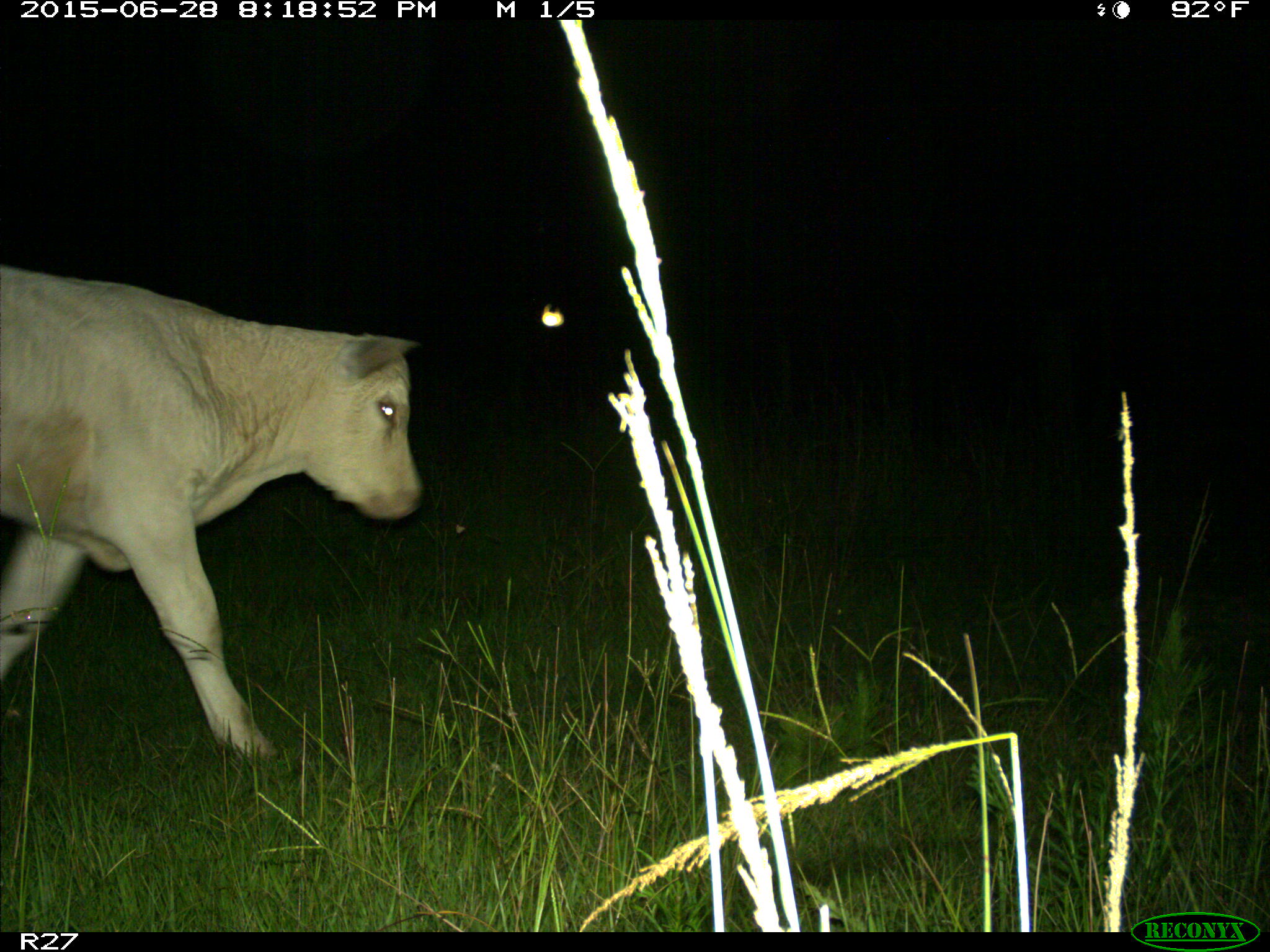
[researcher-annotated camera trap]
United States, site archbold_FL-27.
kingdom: Animalia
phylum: Chordata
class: Mammalia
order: Artiodactyla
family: Bovidae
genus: Bos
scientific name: Bos taurus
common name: domestic cow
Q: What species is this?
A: Bos taurus (domestic cow).